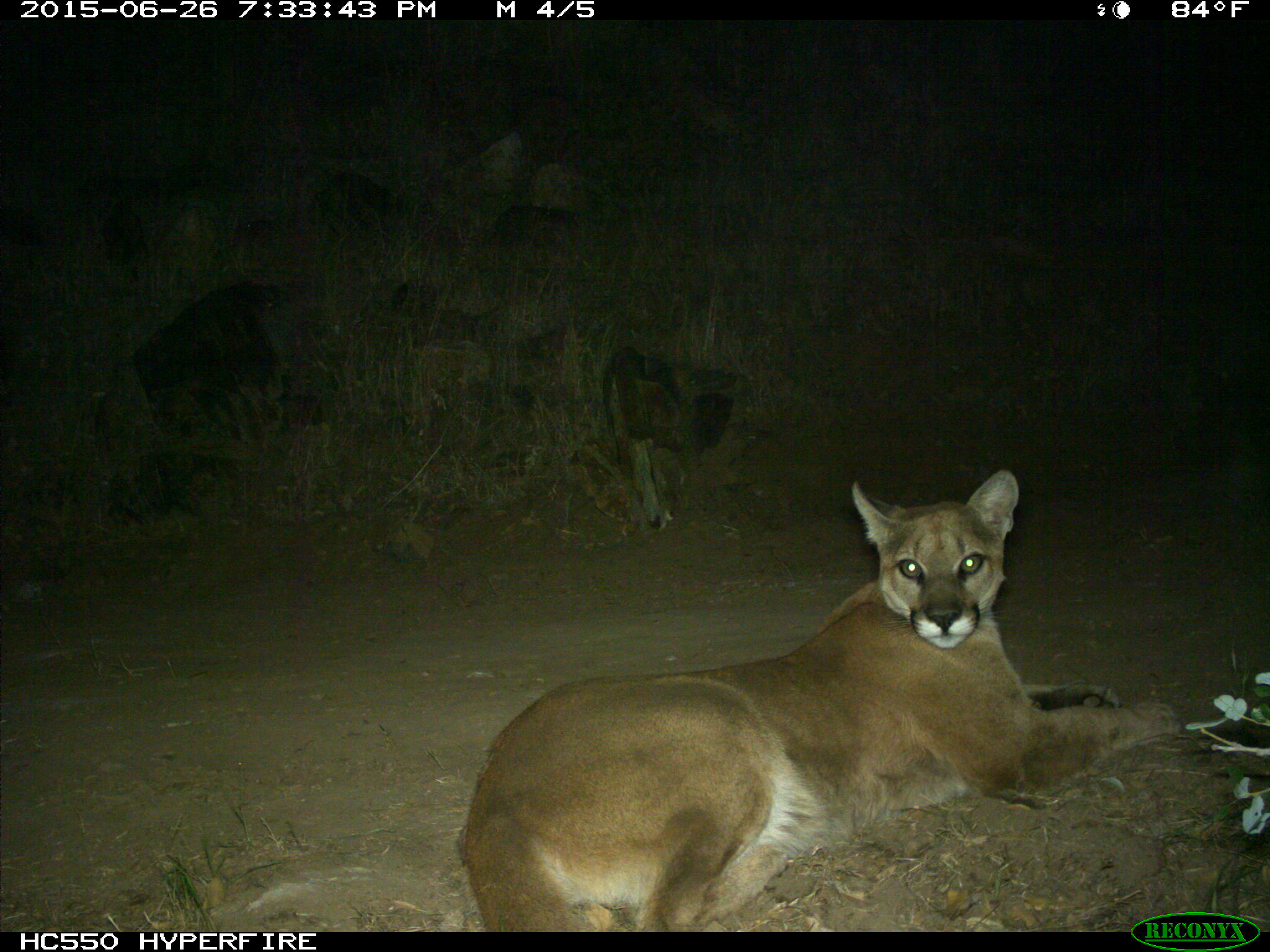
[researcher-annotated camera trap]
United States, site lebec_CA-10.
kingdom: Animalia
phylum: Chordata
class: Mammalia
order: Carnivora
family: Felidae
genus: Puma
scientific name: Puma concolor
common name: mountain lion